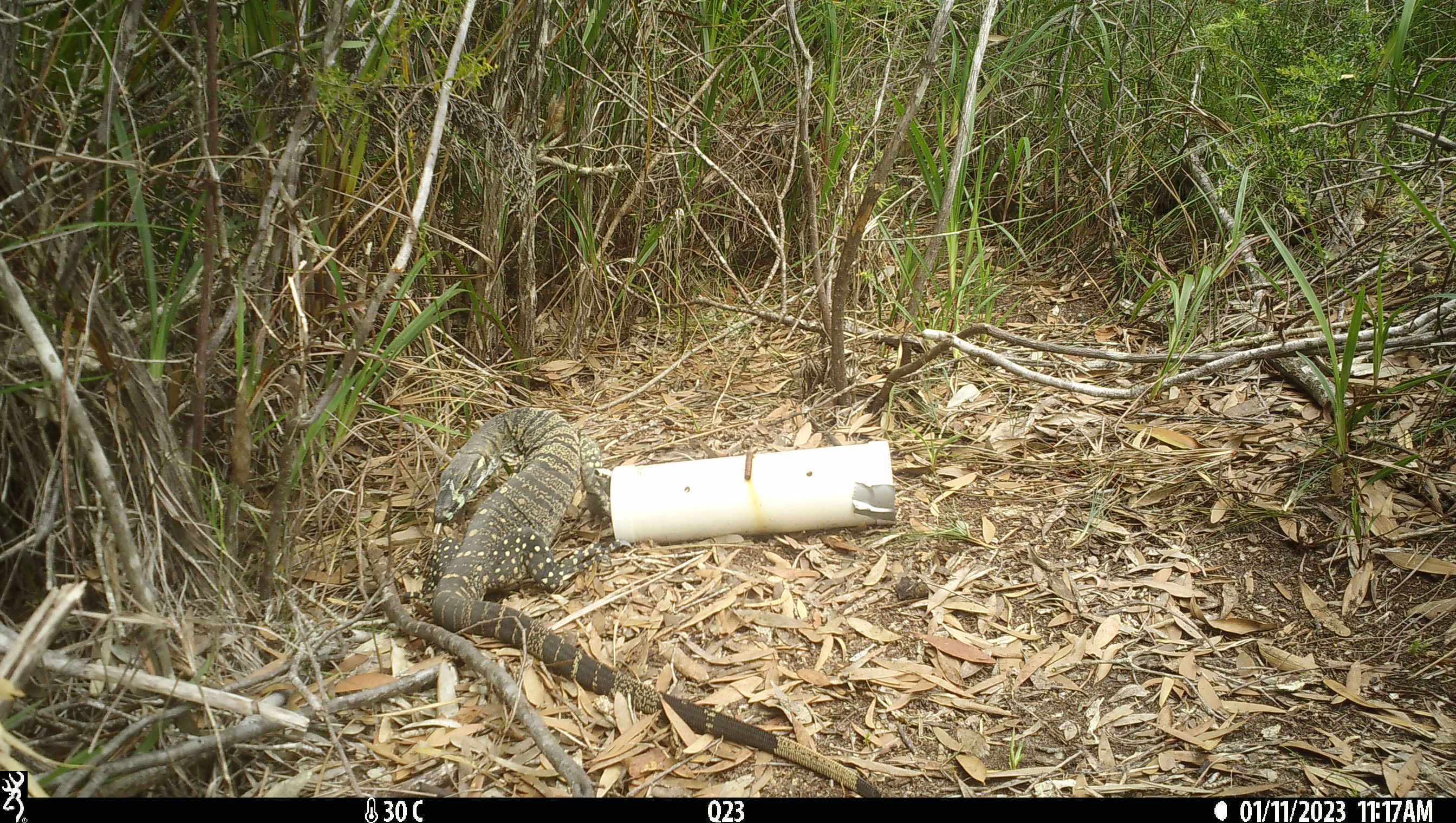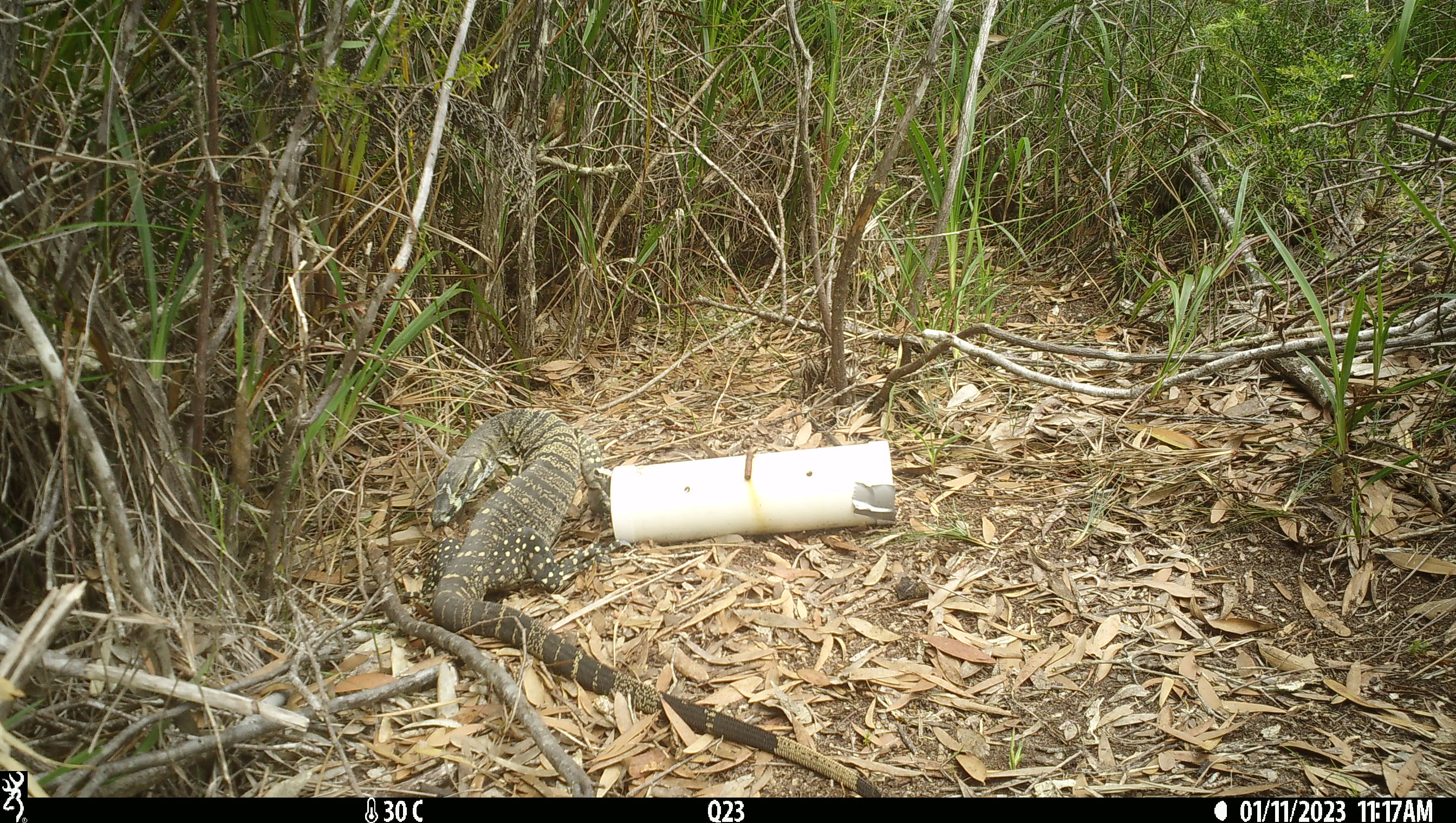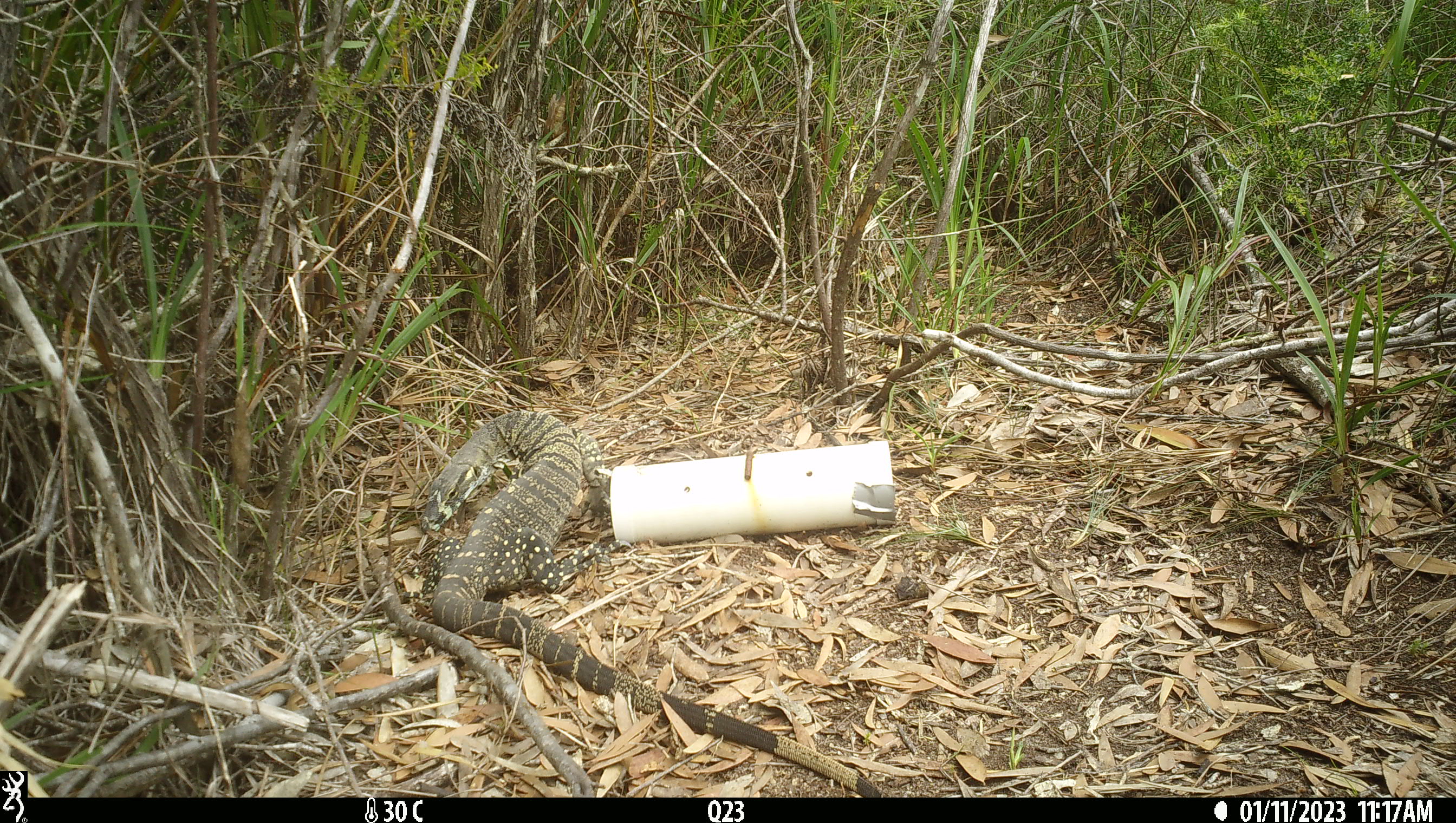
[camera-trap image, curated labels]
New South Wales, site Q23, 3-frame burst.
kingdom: Animalia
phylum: Chordata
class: Reptilia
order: Squamata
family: Varanidae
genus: Varanus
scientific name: Varanus varius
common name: lace monitor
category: goanna